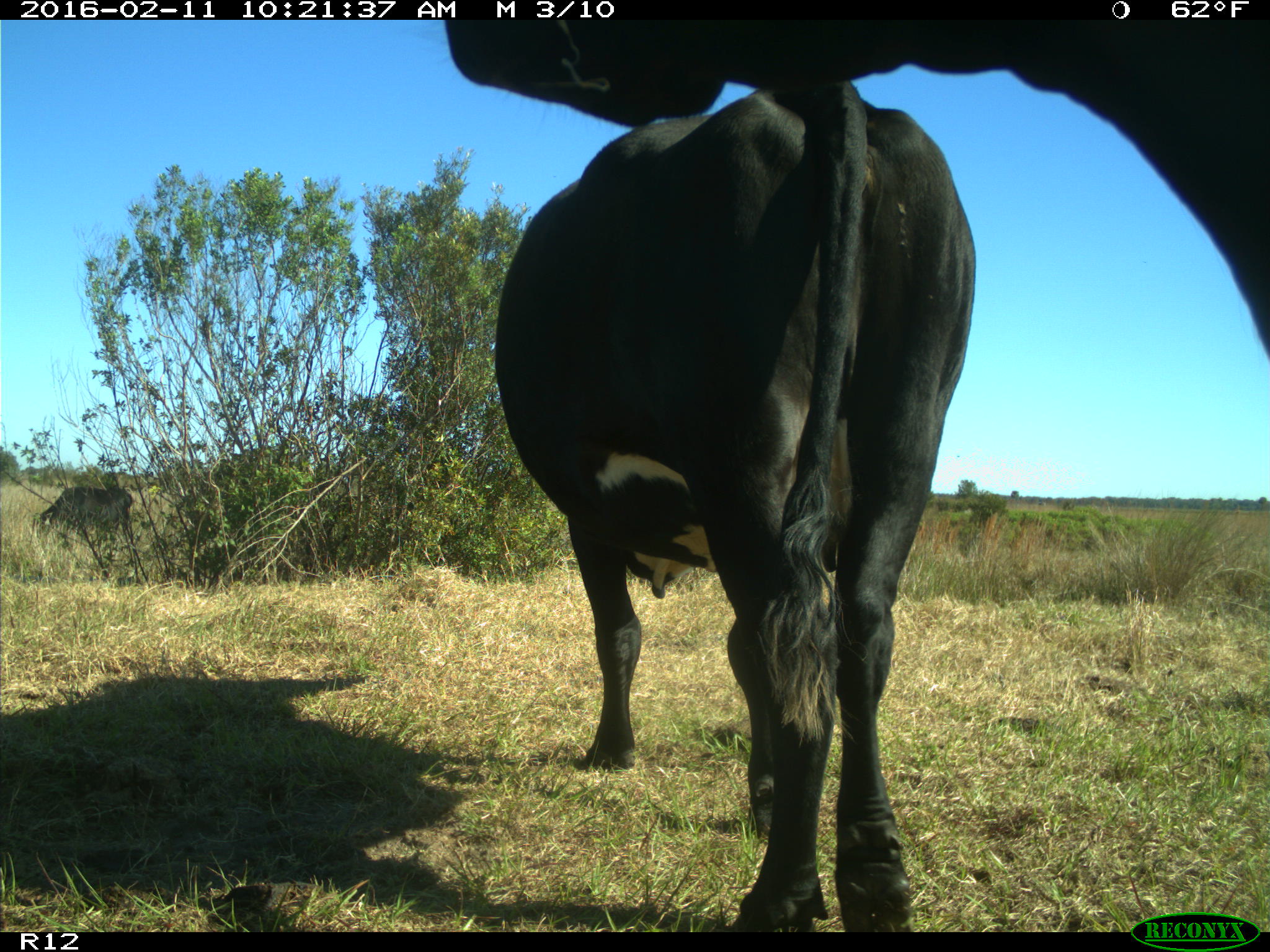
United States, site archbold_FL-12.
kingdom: Animalia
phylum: Chordata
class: Mammalia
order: Artiodactyla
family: Bovidae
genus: Bos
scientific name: Bos taurus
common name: domestic cow